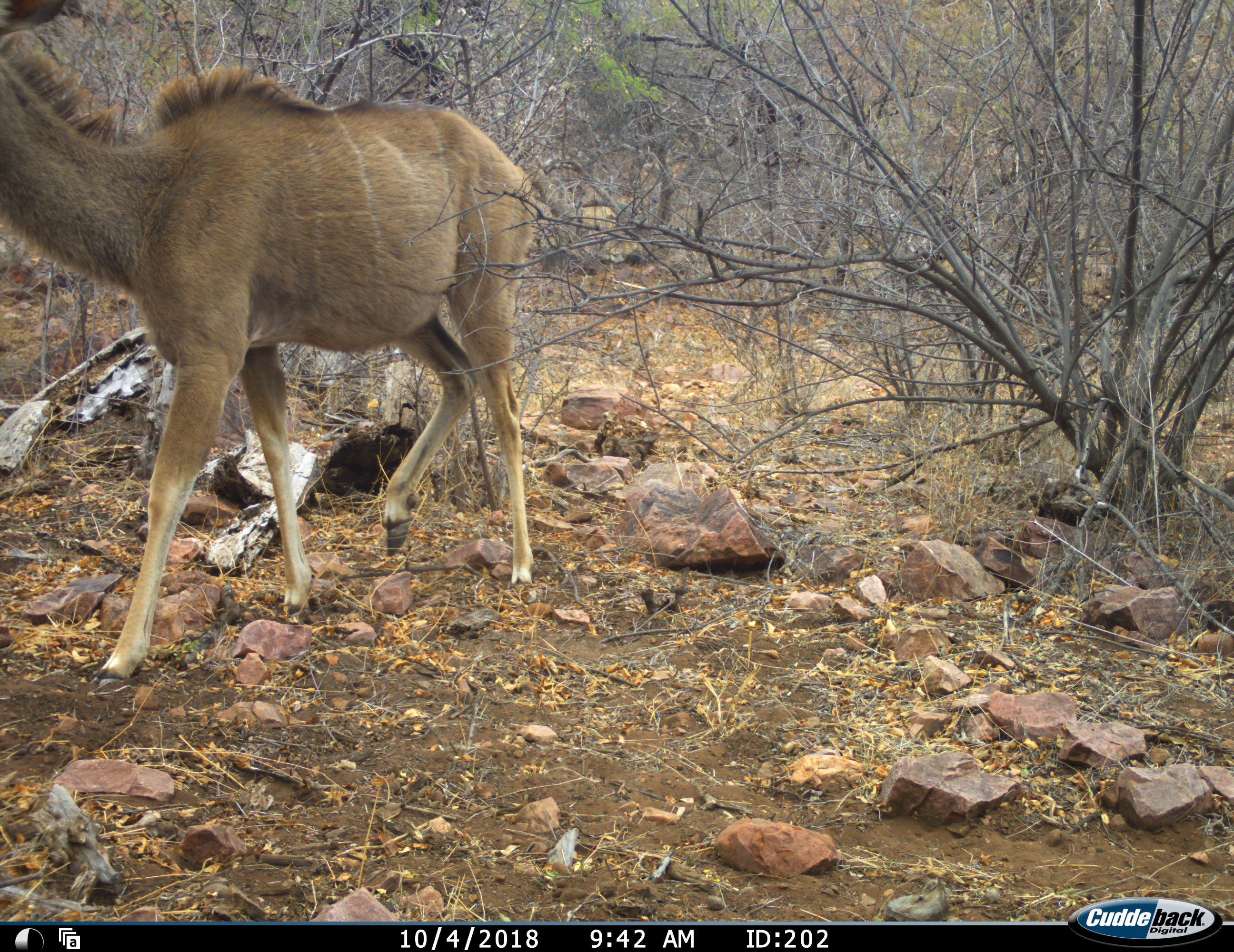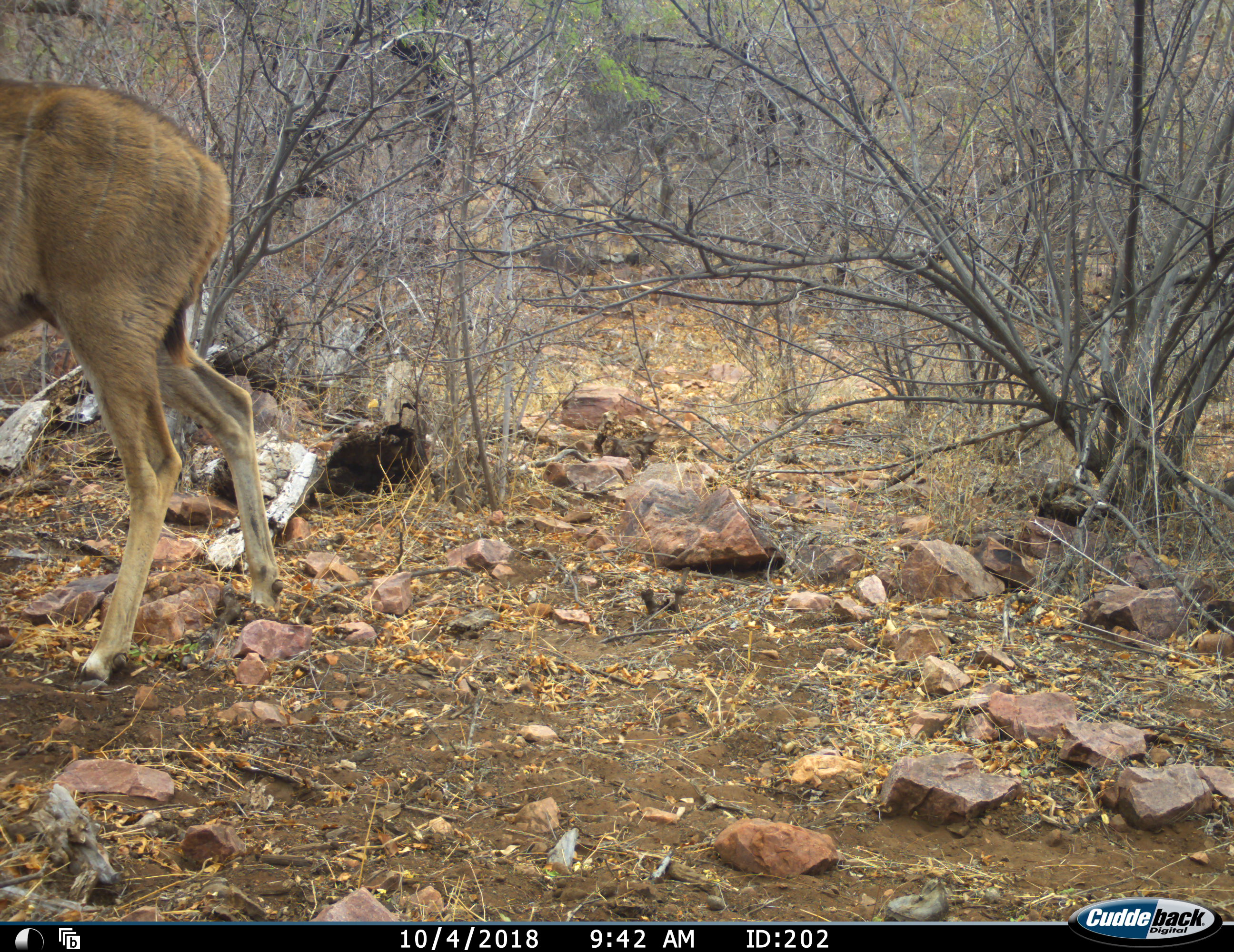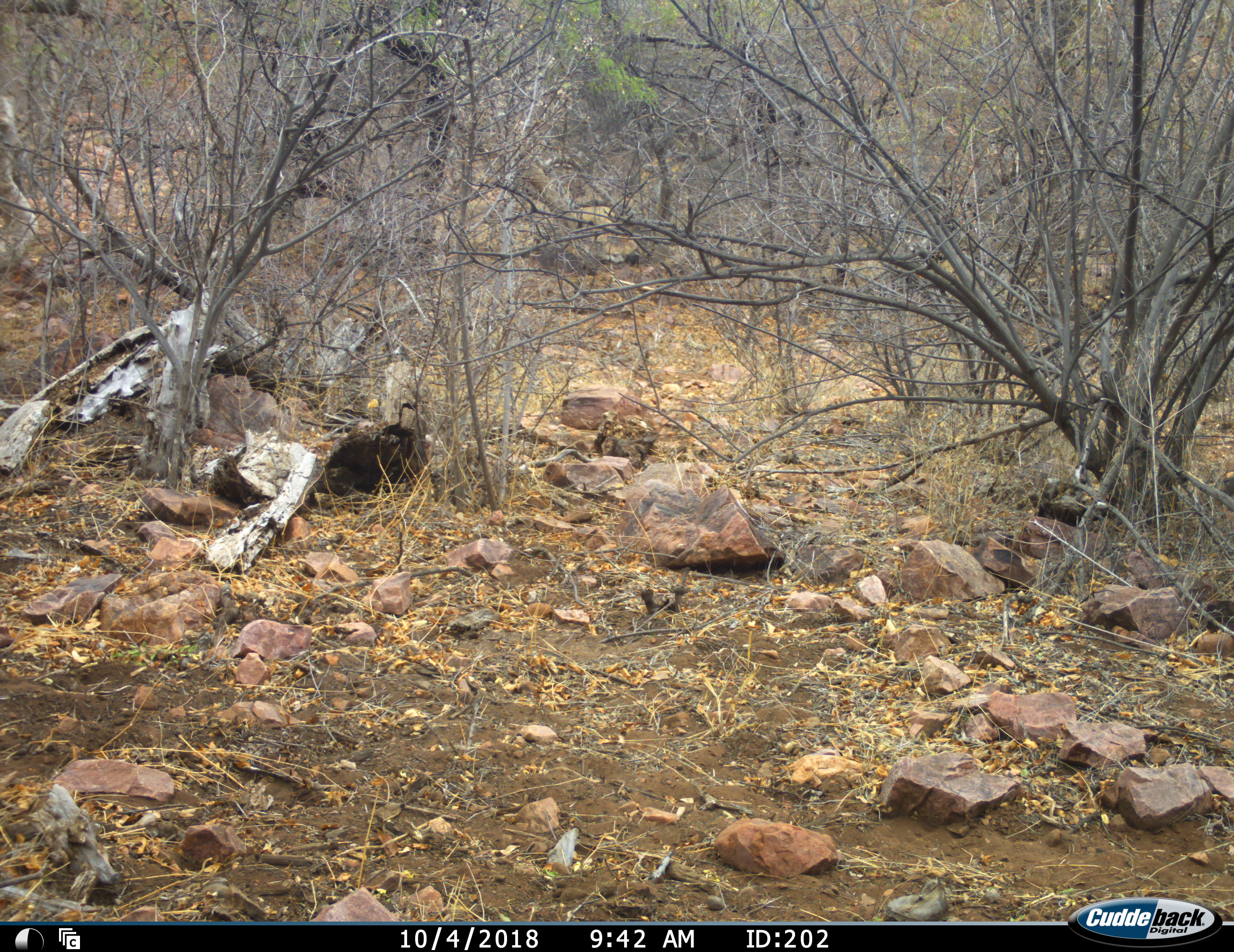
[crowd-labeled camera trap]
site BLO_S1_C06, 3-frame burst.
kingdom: Animalia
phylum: Chordata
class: Mammalia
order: Artiodactyla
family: Bovidae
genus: Tragelaphus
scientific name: Tragelaphus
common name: kudu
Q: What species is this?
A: Kudu (Tragelaphus).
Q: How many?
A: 1.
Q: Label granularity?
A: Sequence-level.